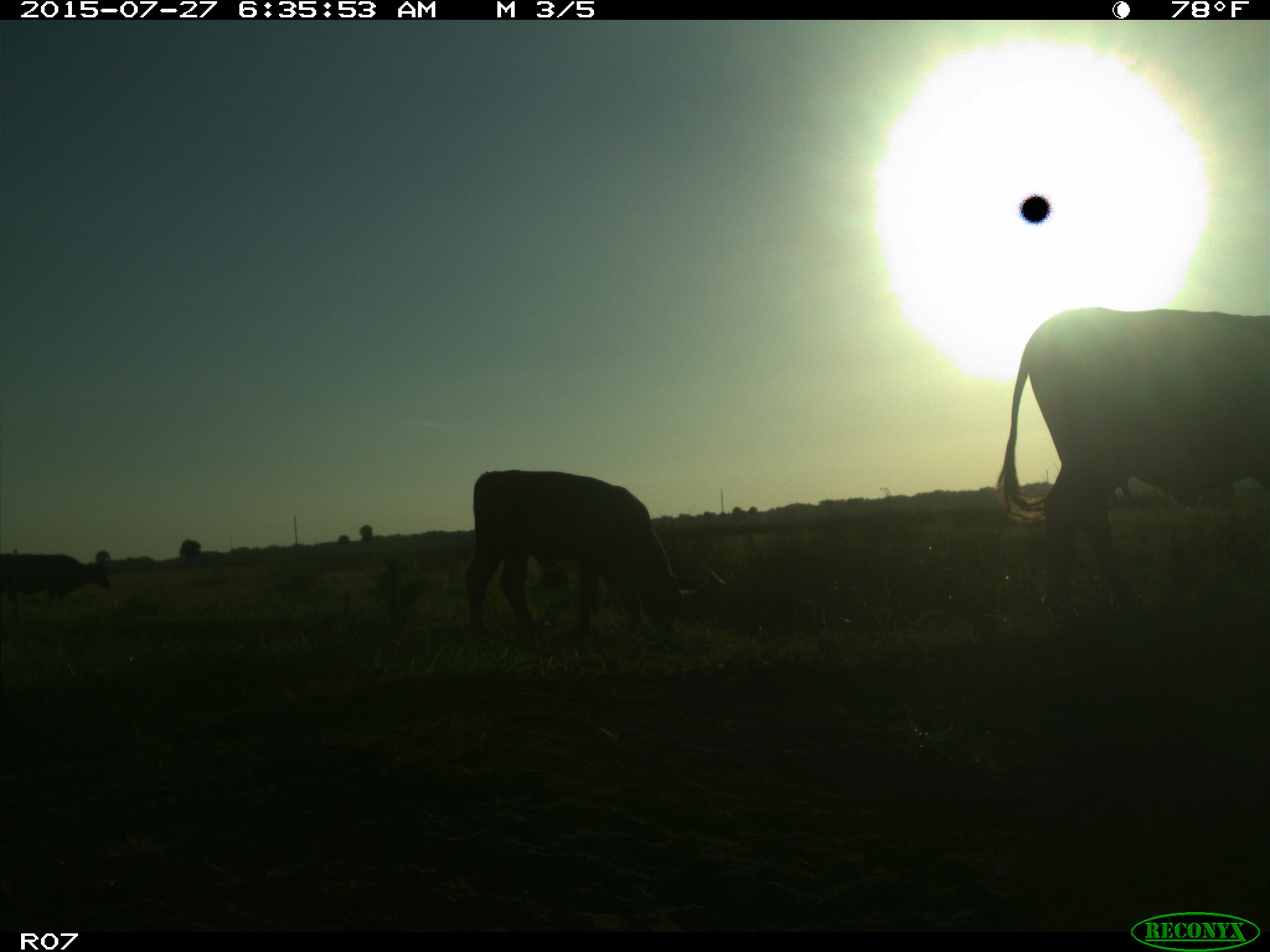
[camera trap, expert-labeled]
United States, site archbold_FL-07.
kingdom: Animalia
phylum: Chordata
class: Mammalia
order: Artiodactyla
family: Bovidae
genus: Bos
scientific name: Bos taurus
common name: domestic cow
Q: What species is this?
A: Bos taurus (domestic cow).